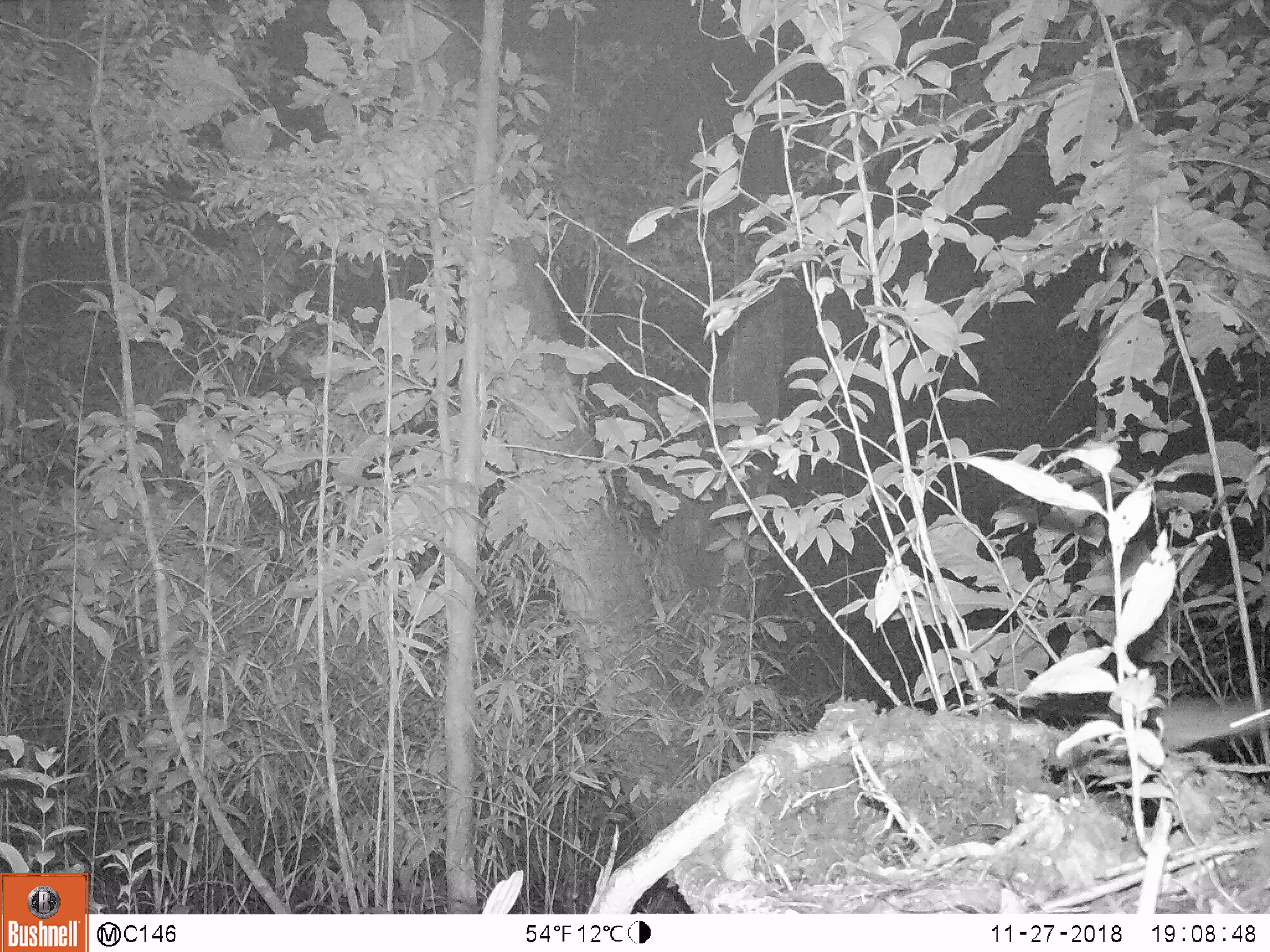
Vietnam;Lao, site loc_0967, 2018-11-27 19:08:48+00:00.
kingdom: Animalia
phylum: Chordata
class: Mammalia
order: Rodentia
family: Muridae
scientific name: Muridae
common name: old-world mice and rats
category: unidentified murid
Unidentified murid (old-world mice and rats) (Muridae). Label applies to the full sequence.